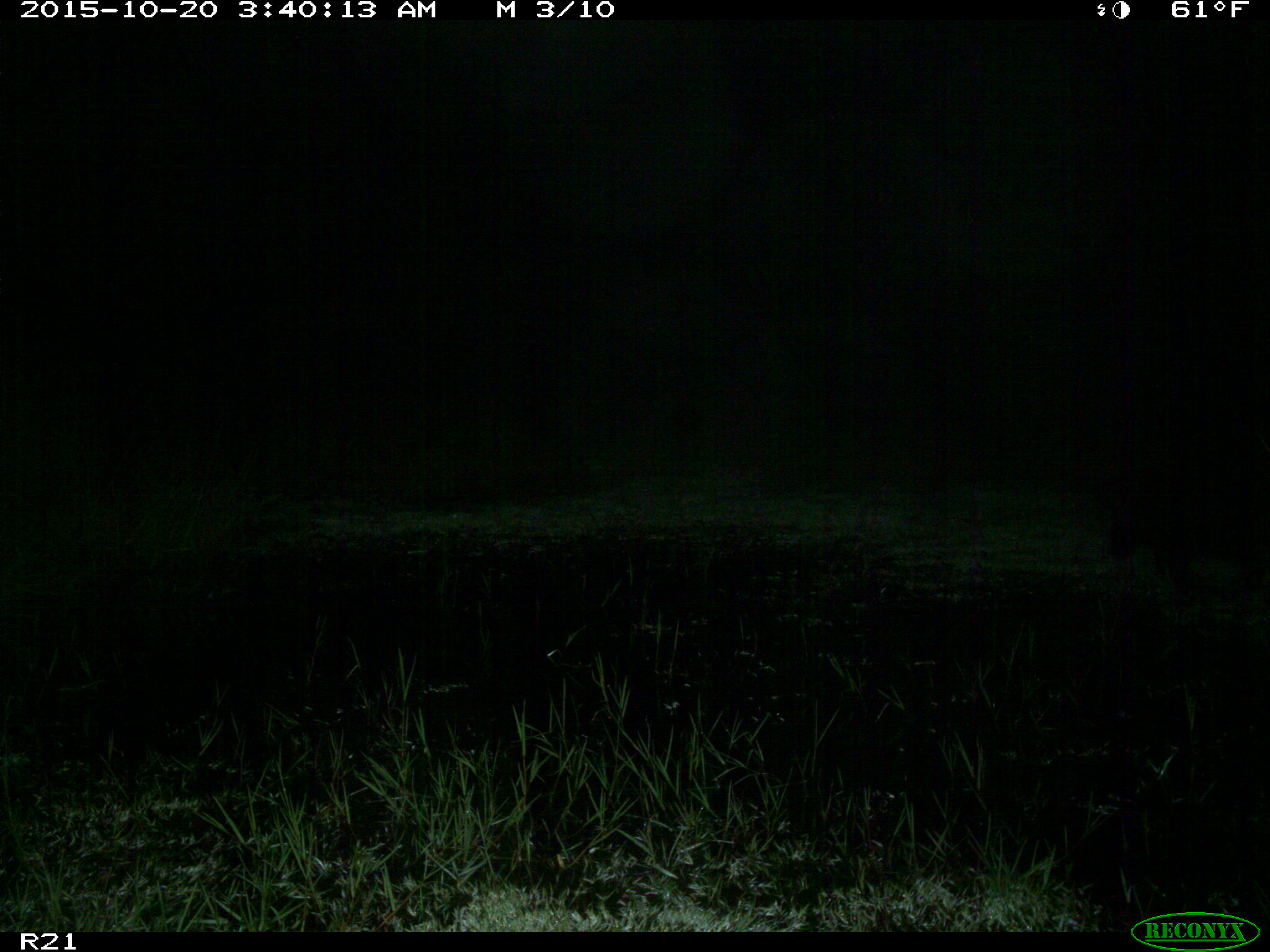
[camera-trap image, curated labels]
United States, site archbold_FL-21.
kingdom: Animalia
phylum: Chordata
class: Mammalia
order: Artiodactyla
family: Suidae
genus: Sus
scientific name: Sus scrofa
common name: wild boar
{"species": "Sus scrofa (wild boar)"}